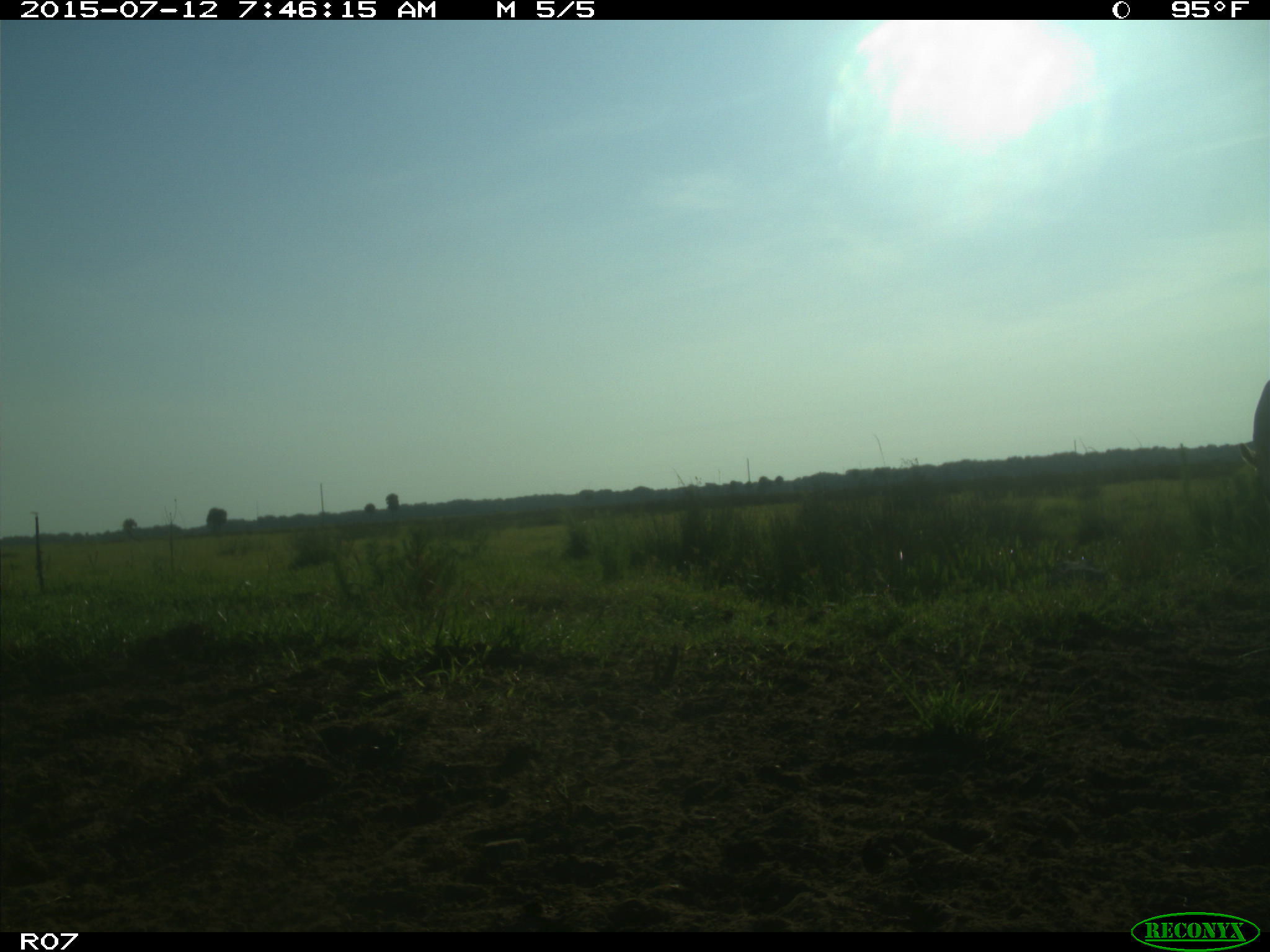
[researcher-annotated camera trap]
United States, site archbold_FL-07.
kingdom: Animalia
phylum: Chordata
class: Mammalia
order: Artiodactyla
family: Bovidae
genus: Bos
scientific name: Bos taurus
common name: domestic cow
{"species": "Bos taurus (domestic cow)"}